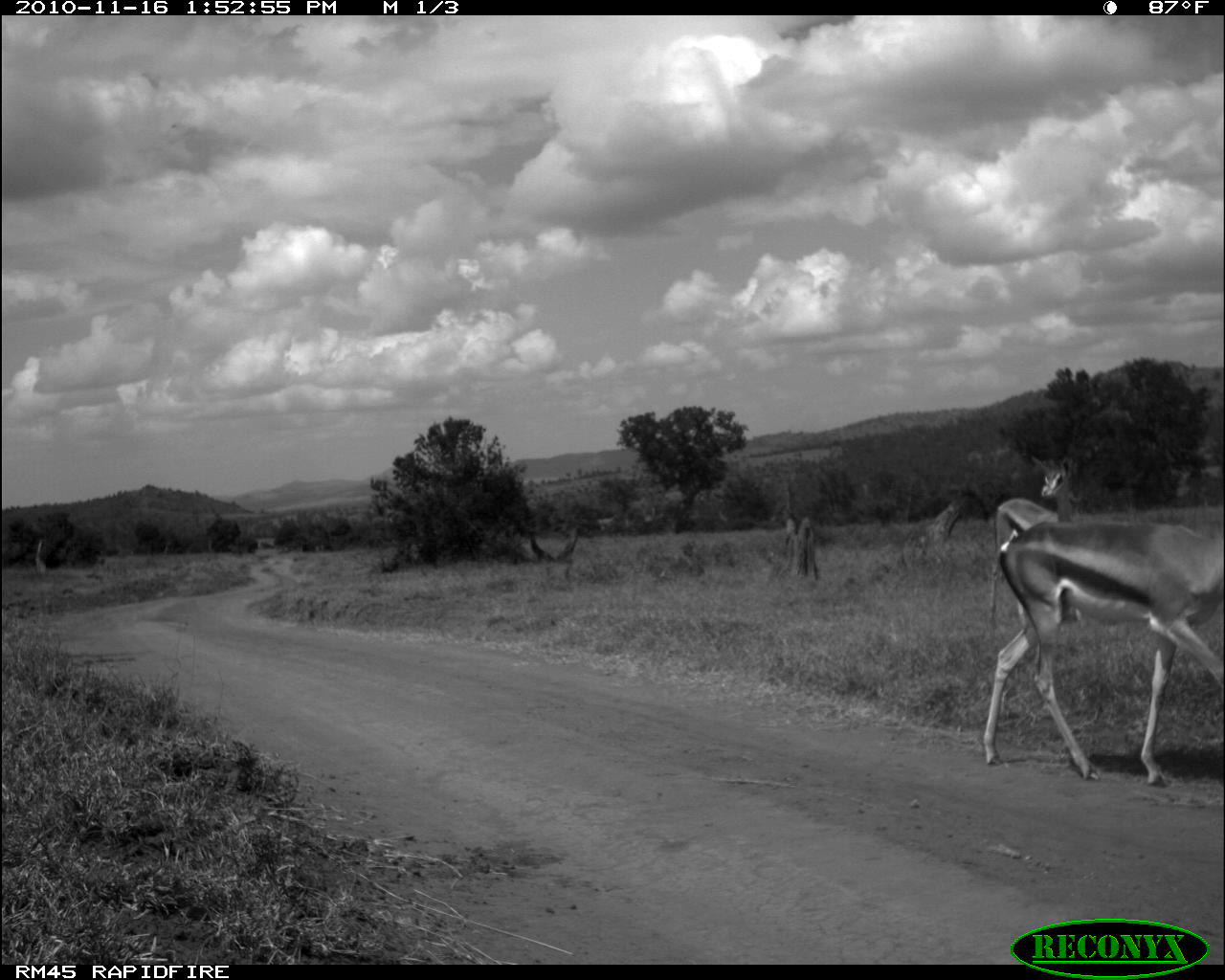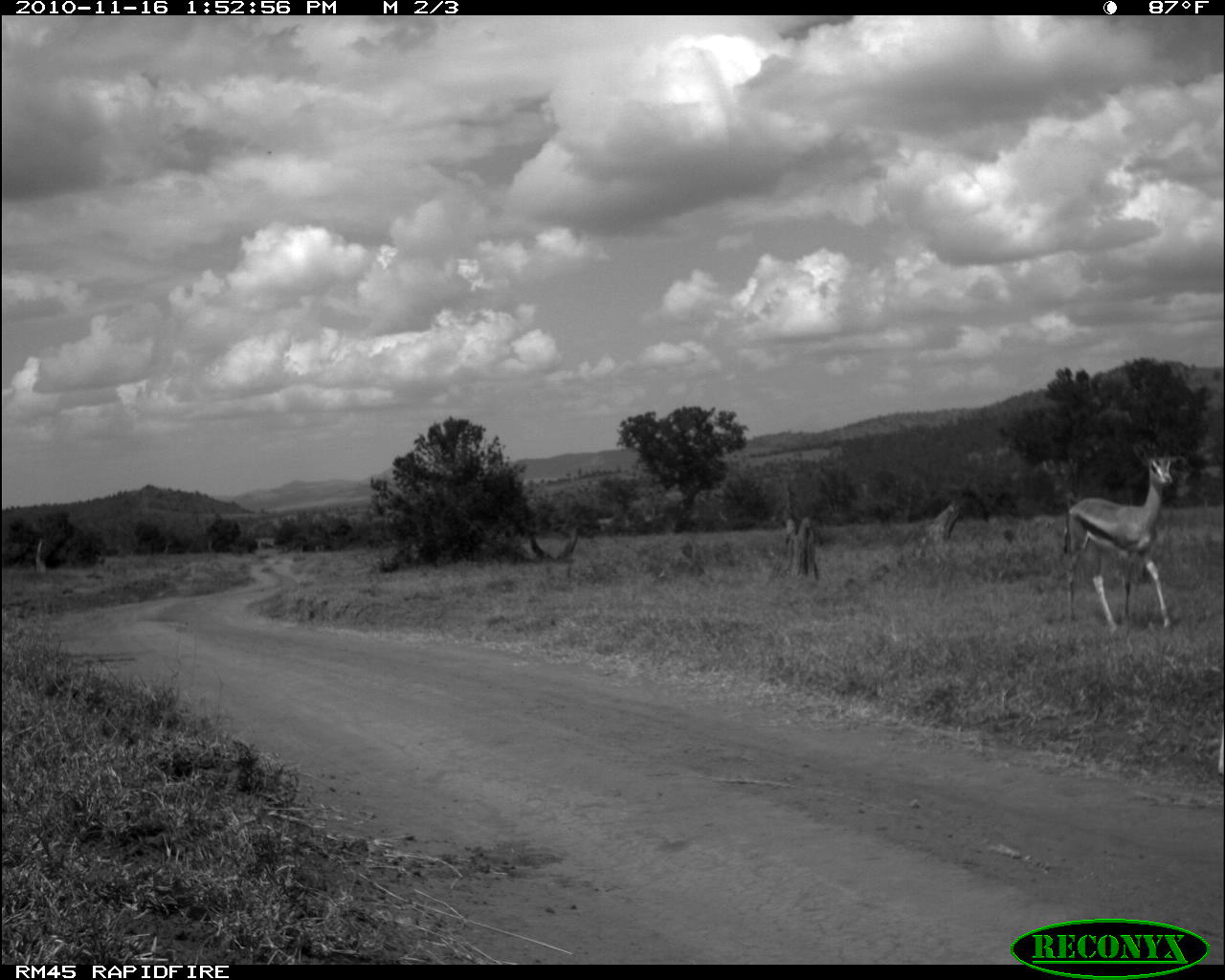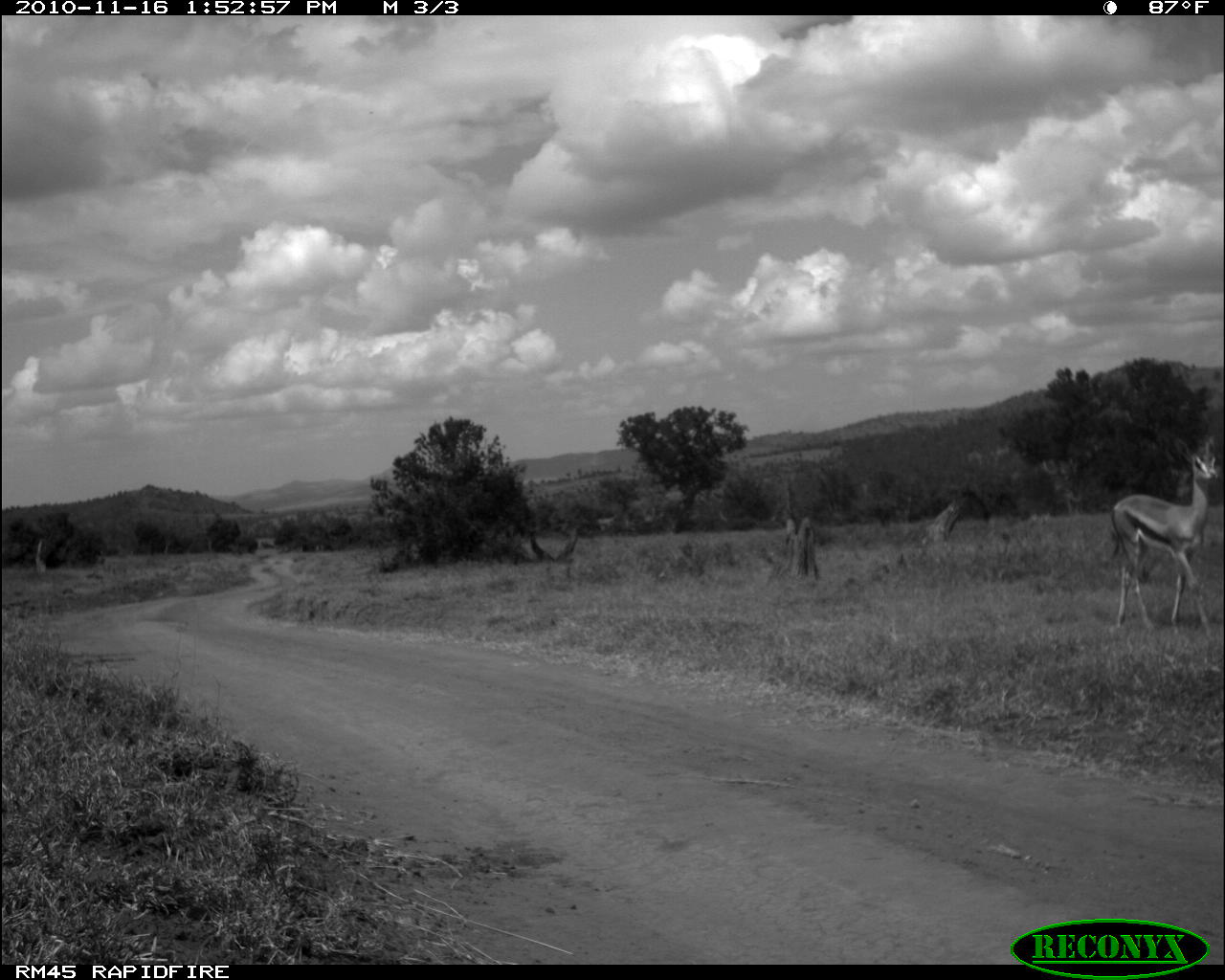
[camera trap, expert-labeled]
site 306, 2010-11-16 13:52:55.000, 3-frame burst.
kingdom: Animalia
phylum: Chordata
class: Mammalia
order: Artiodactyla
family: Bovidae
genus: Nanger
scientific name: Nanger granti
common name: grant's gazelle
Nanger granti (grant's gazelle), count 2.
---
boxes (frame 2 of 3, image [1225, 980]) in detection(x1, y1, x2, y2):
nanger granti: detection(1062, 442, 1178, 632)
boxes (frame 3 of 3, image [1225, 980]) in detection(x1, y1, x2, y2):
nanger granti: detection(1109, 432, 1218, 637)